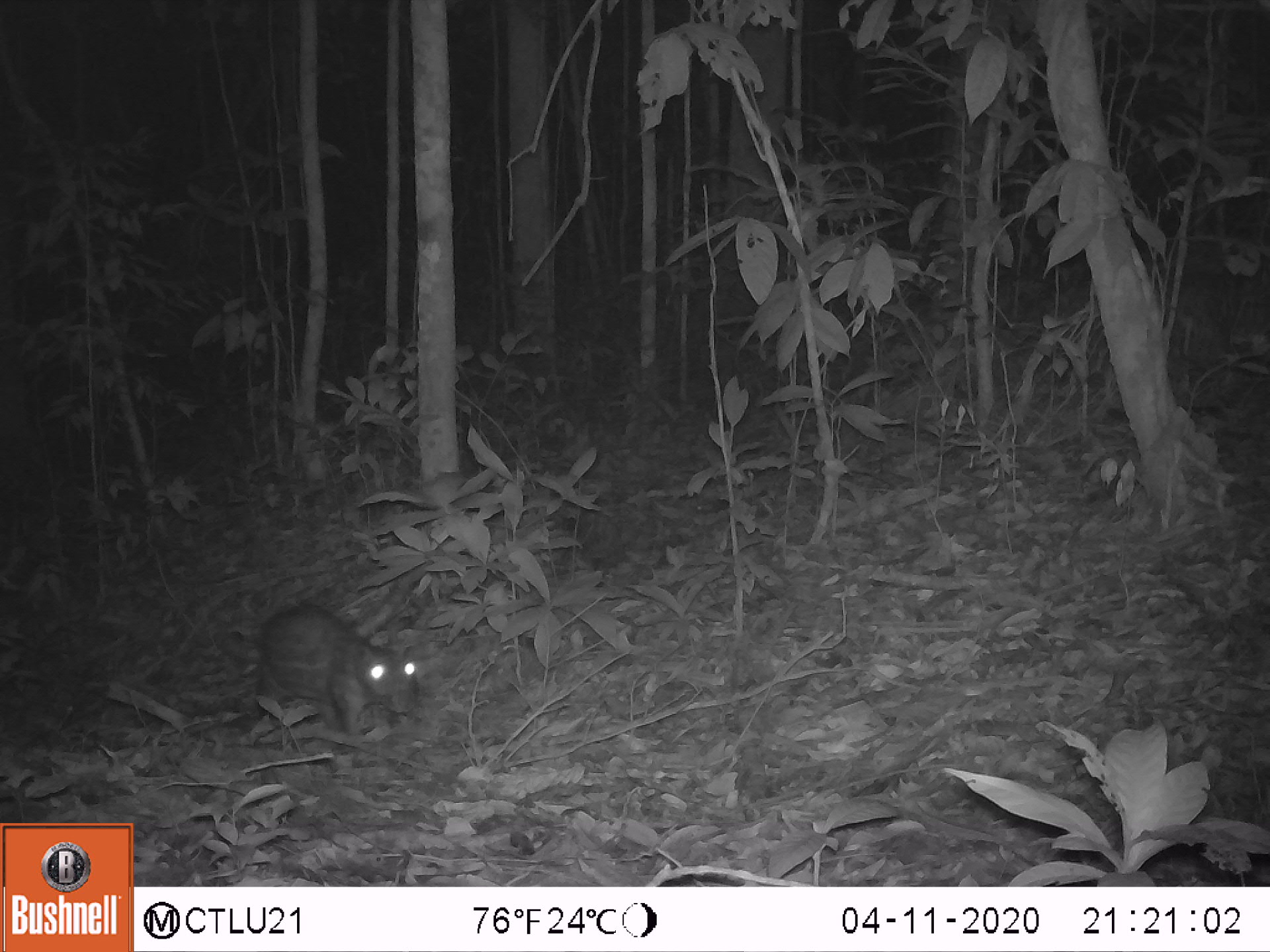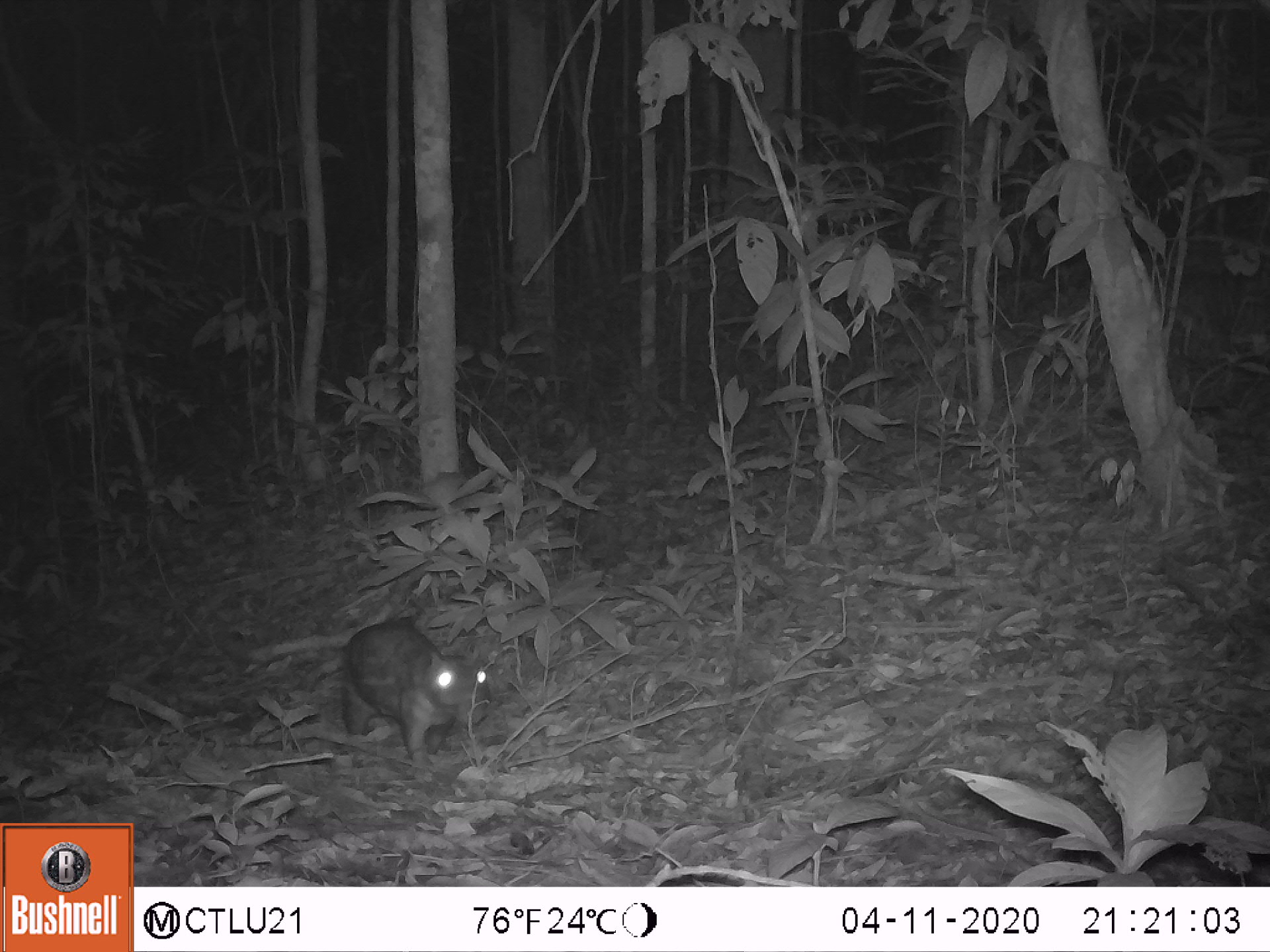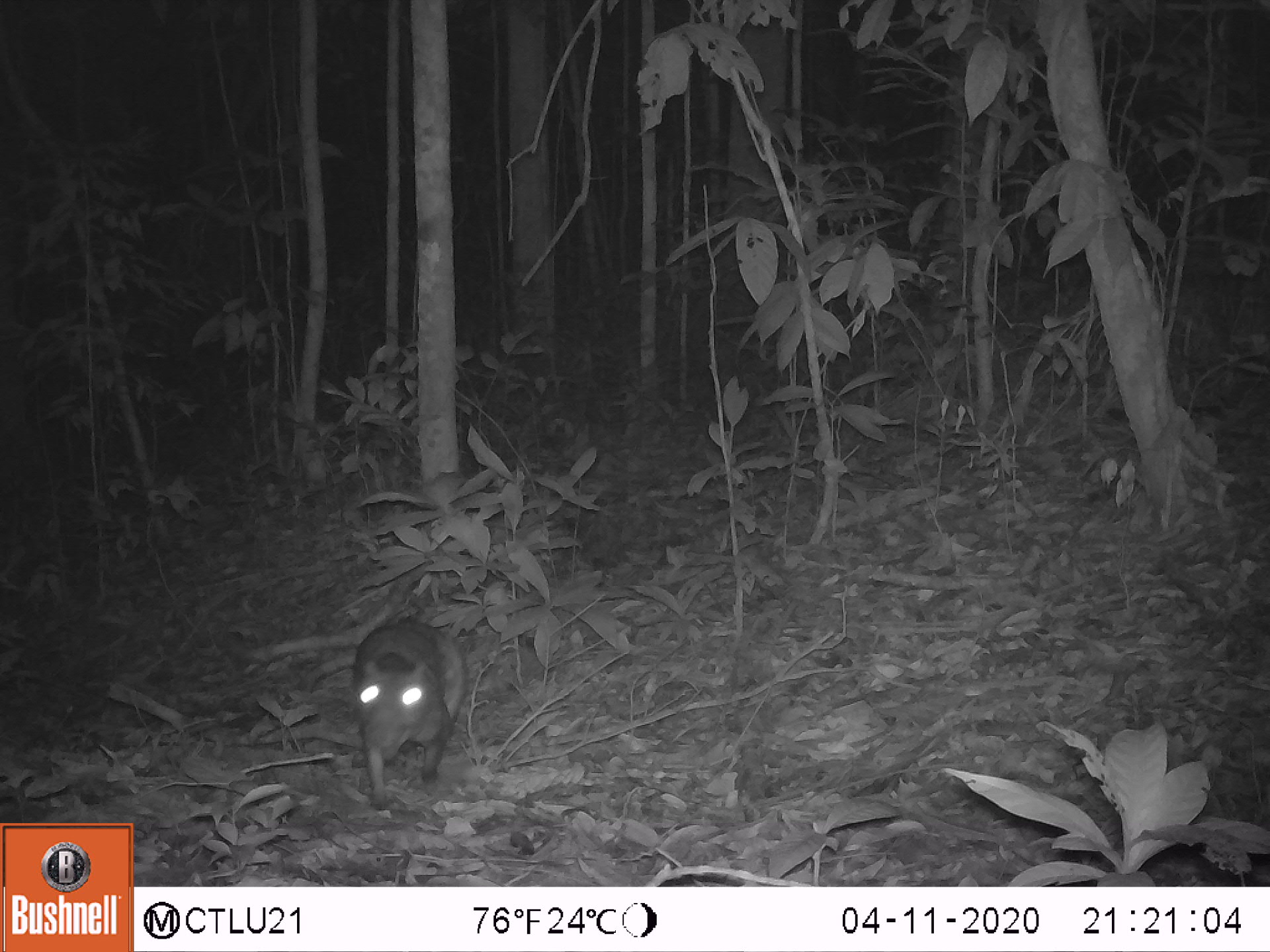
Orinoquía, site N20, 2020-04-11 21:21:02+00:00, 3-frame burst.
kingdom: Animalia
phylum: Chordata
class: Mammalia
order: Rodentia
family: Cuniculidae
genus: Cuniculus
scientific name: Cuniculus paca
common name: spotted paca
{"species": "spotted paca (Cuniculus paca)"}